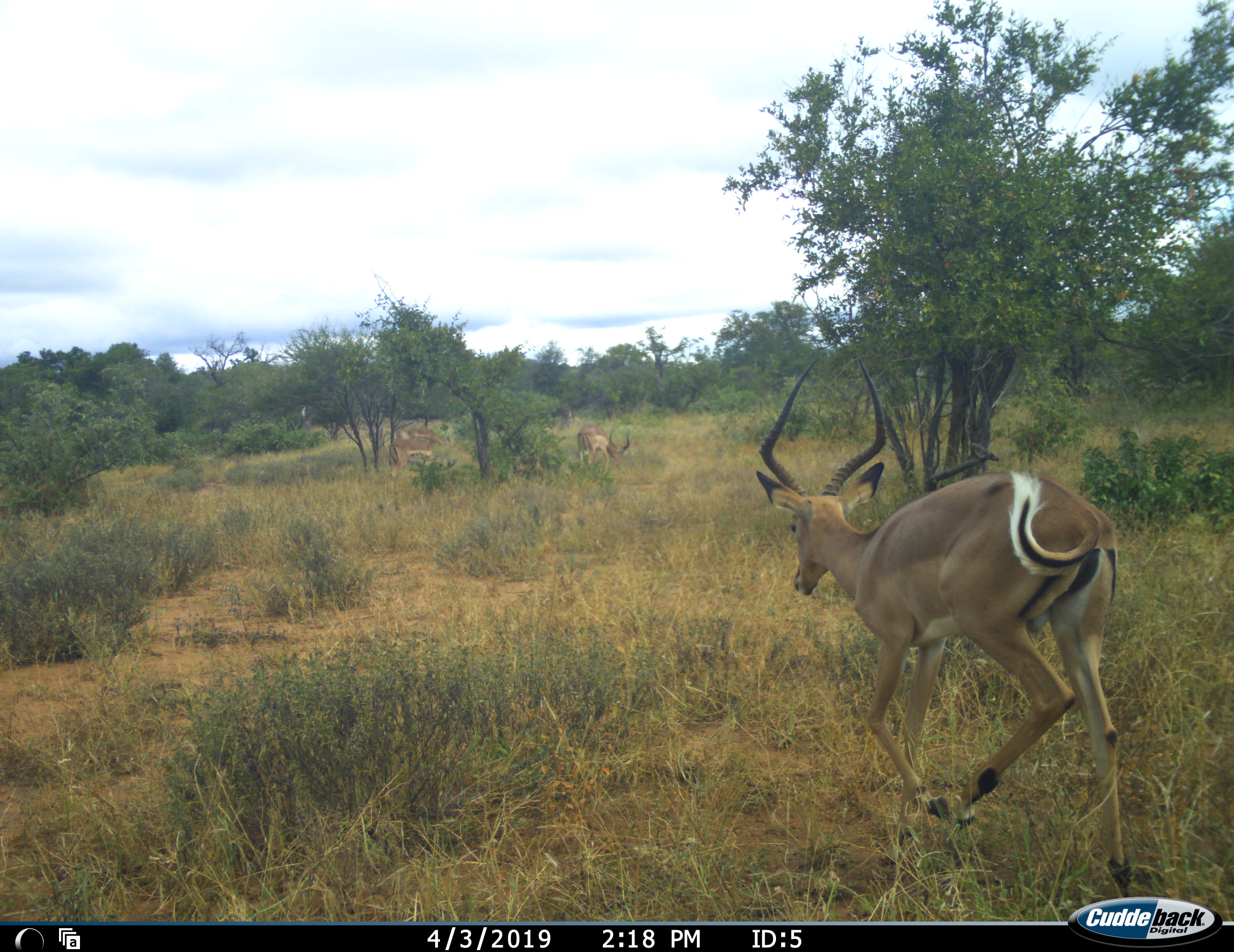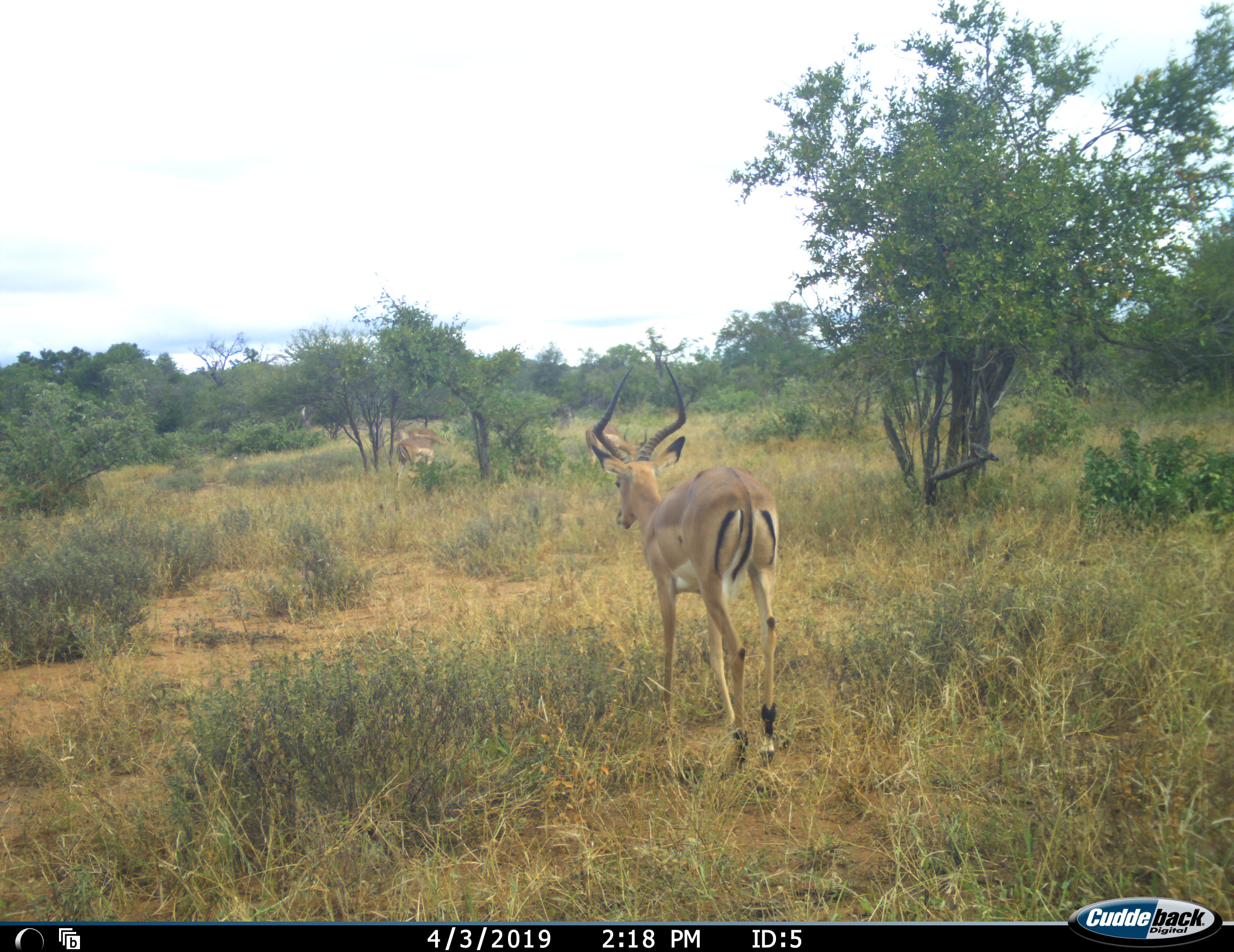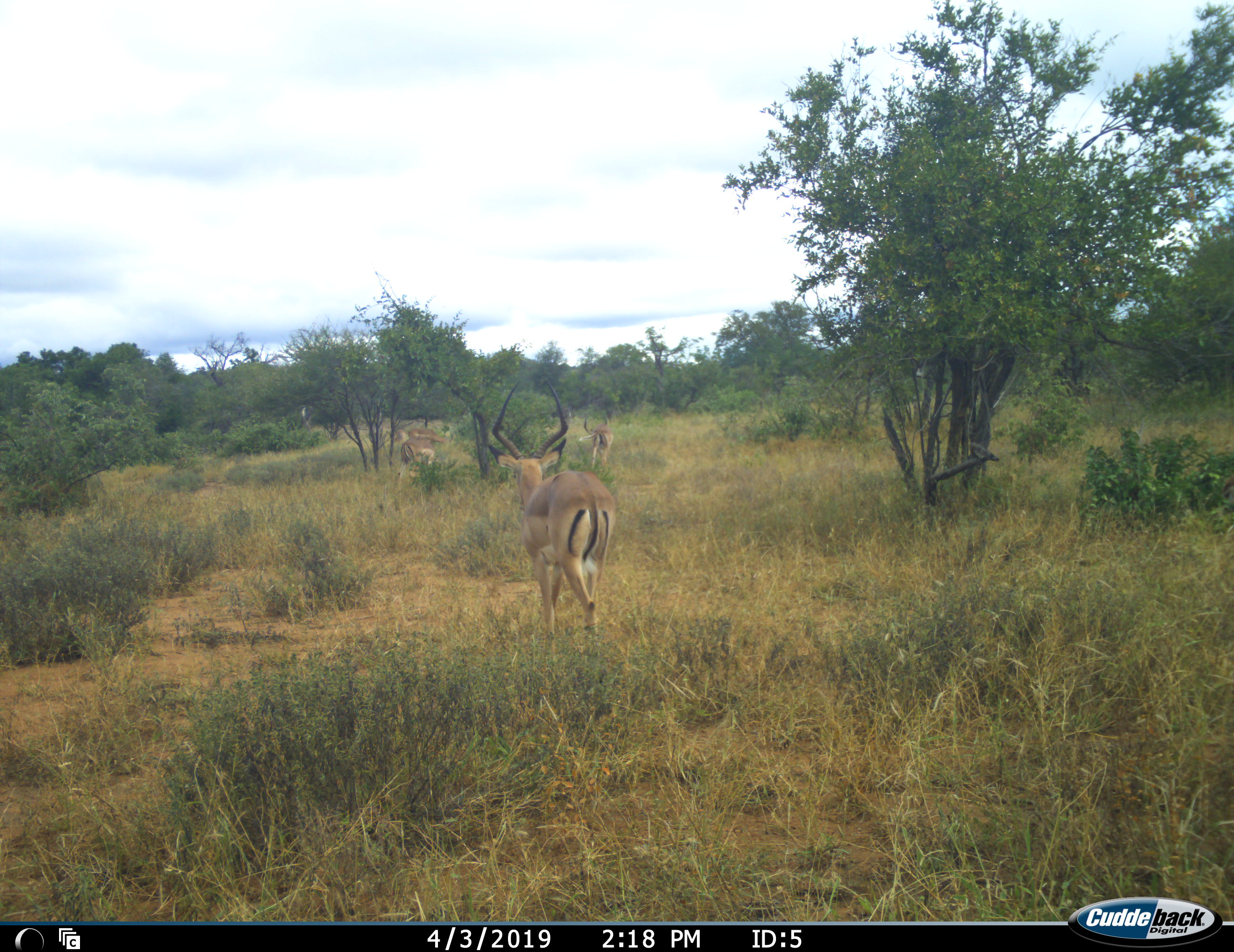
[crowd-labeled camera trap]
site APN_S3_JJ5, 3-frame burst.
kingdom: Animalia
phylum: Chordata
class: Mammalia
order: Artiodactyla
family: Bovidae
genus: Aepyceros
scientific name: Aepyceros melampus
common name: impala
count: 4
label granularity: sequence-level